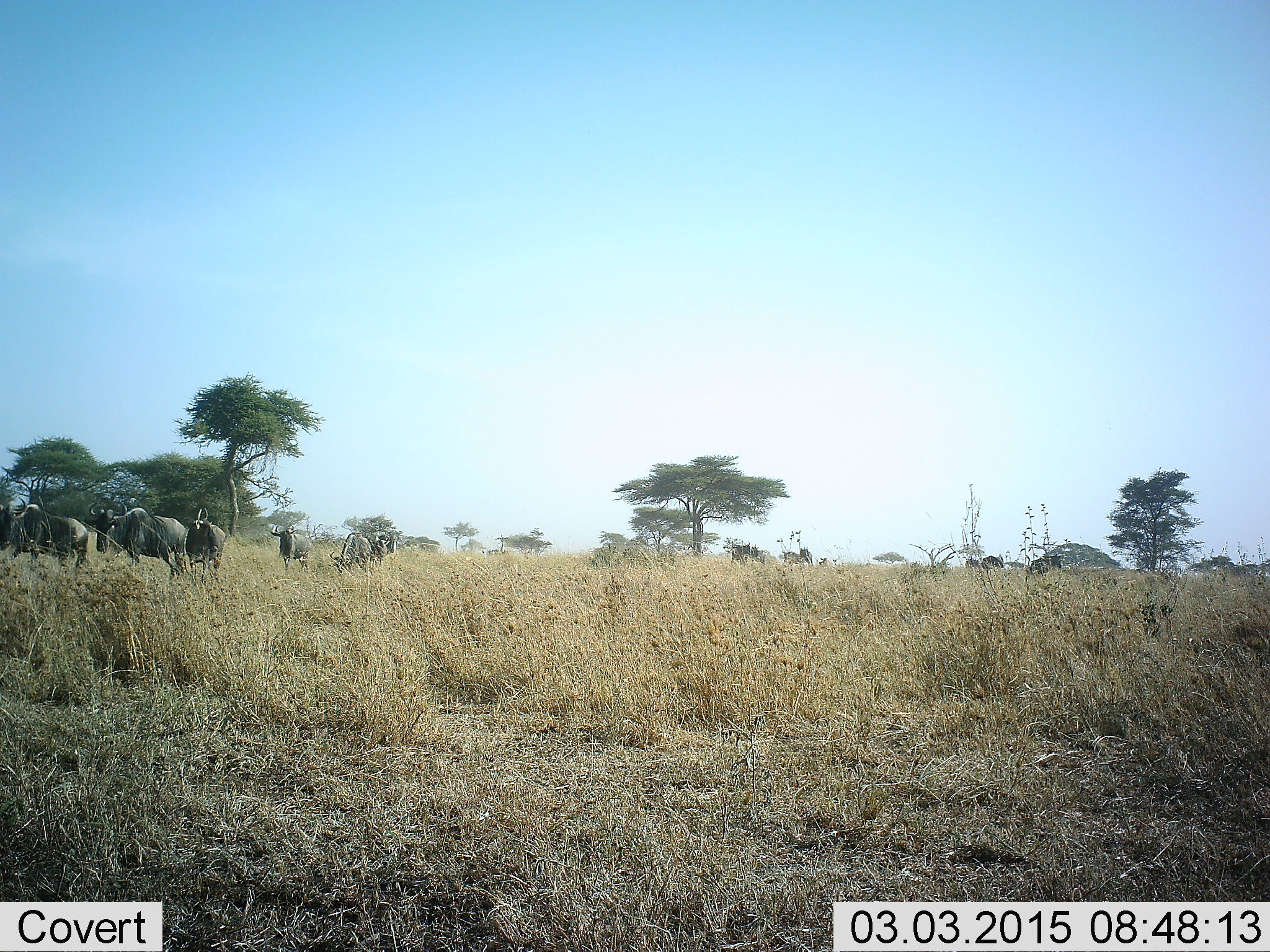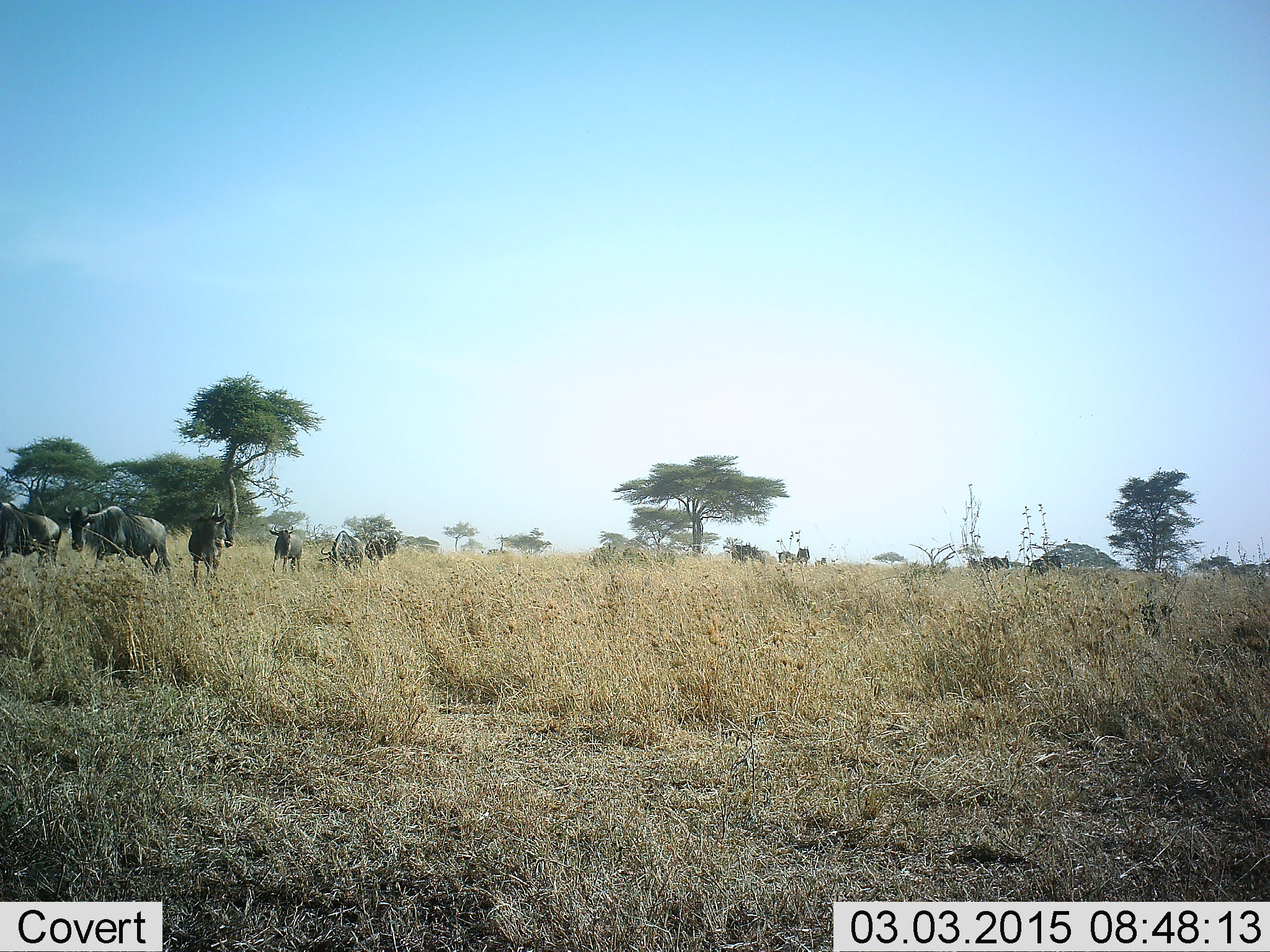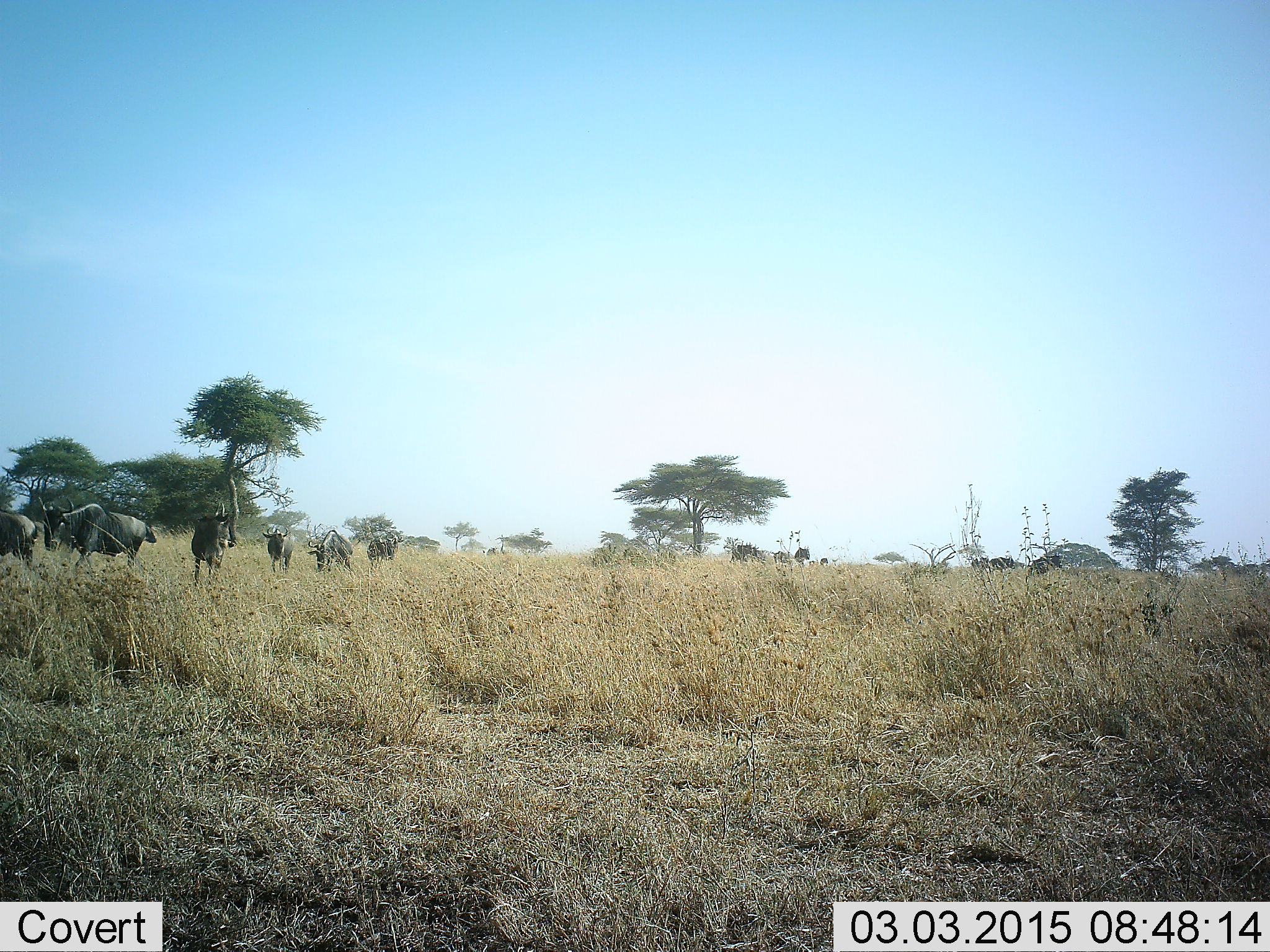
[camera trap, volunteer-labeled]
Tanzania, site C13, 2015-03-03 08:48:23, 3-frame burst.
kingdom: Animalia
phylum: Chordata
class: Mammalia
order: Artiodactyla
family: Bovidae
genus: Connochaetes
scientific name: Connochaetes taurinus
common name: blue wildebeest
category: wildebeest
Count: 11-50.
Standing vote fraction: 50%.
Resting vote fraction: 0%.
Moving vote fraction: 90%.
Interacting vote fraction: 10%.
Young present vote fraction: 0%.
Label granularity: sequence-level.